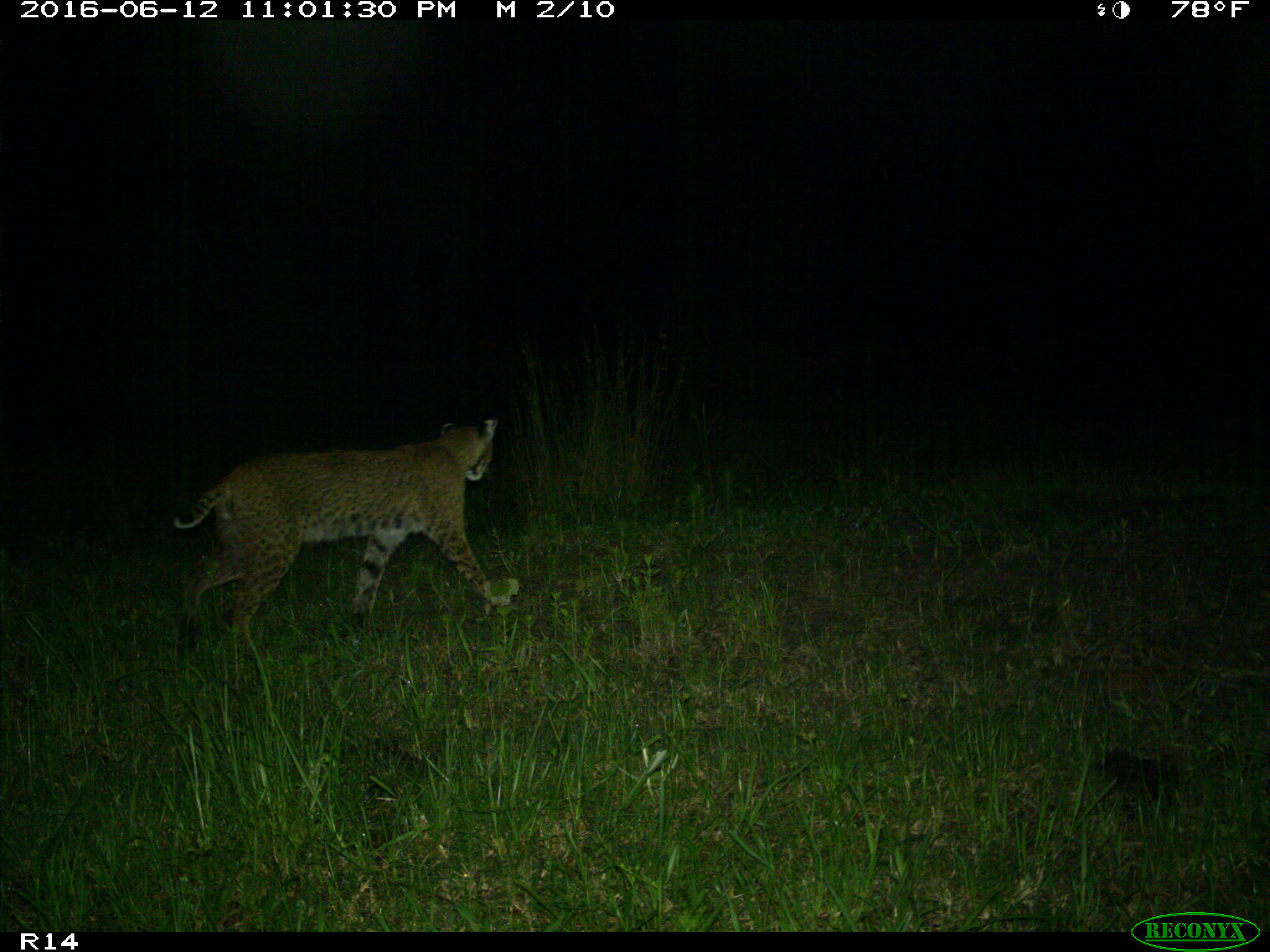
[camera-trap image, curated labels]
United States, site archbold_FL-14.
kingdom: Animalia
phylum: Chordata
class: Mammalia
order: Carnivora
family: Felidae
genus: Lynx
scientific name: Lynx rufus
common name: bobcat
Lynx rufus (bobcat).